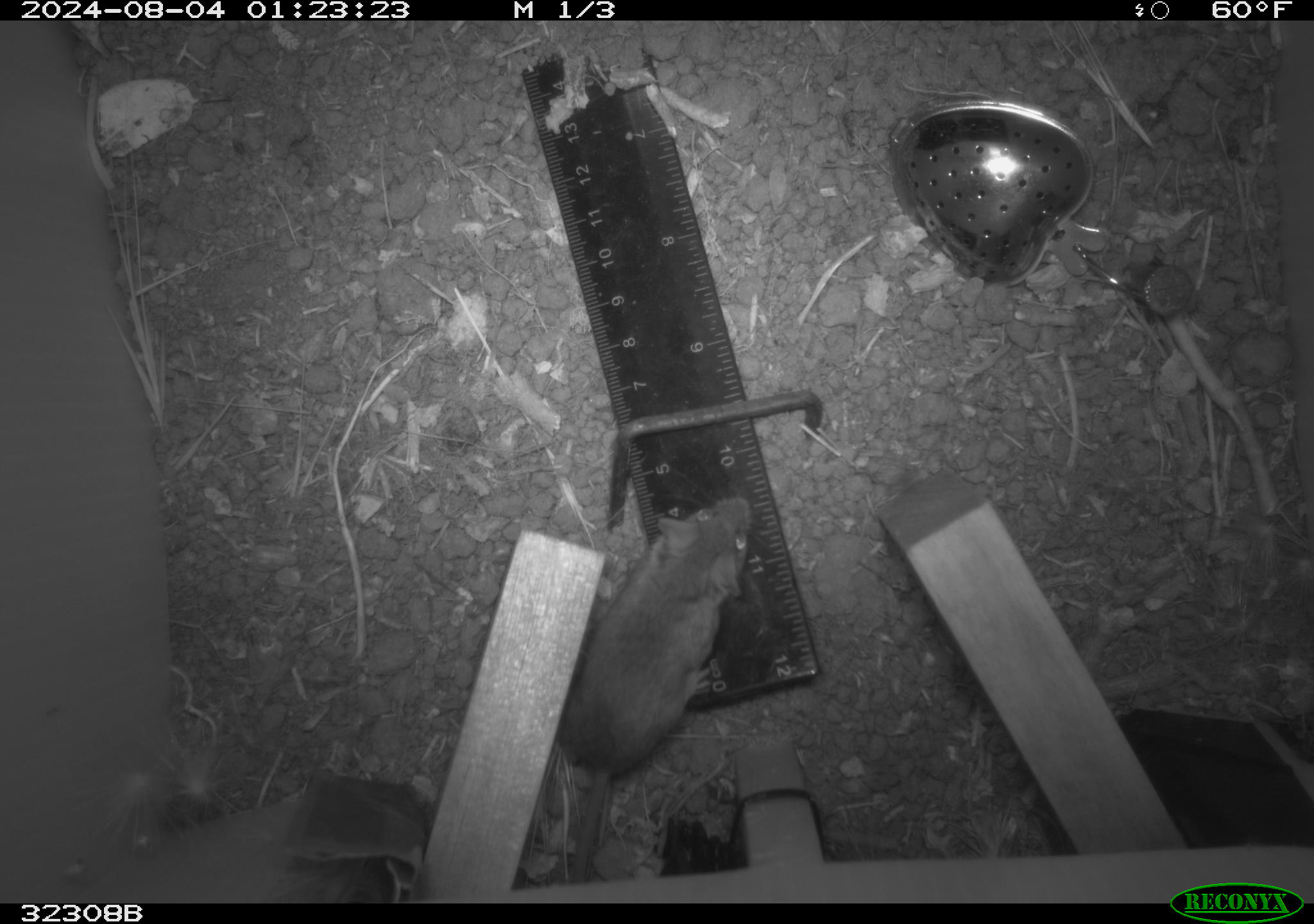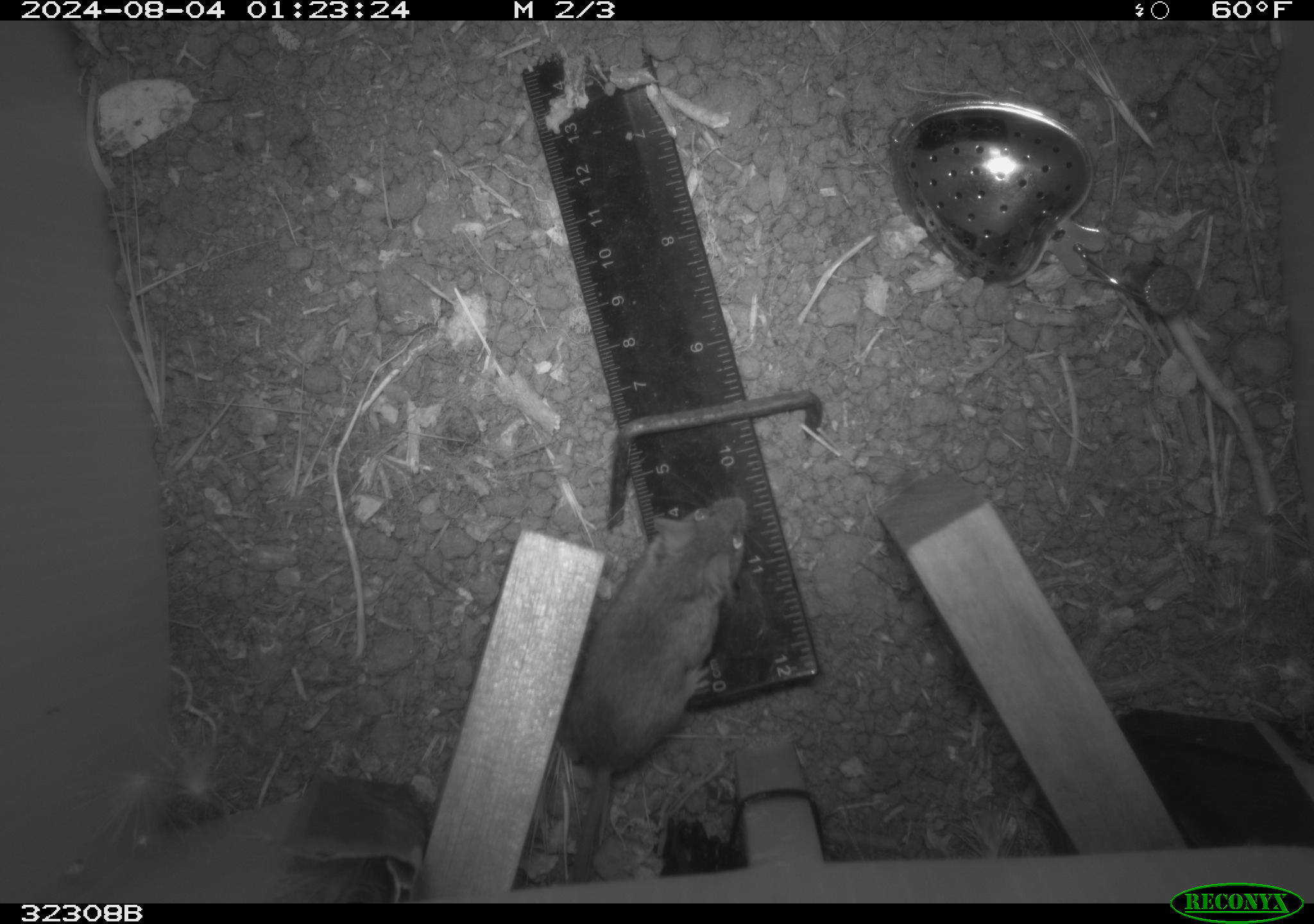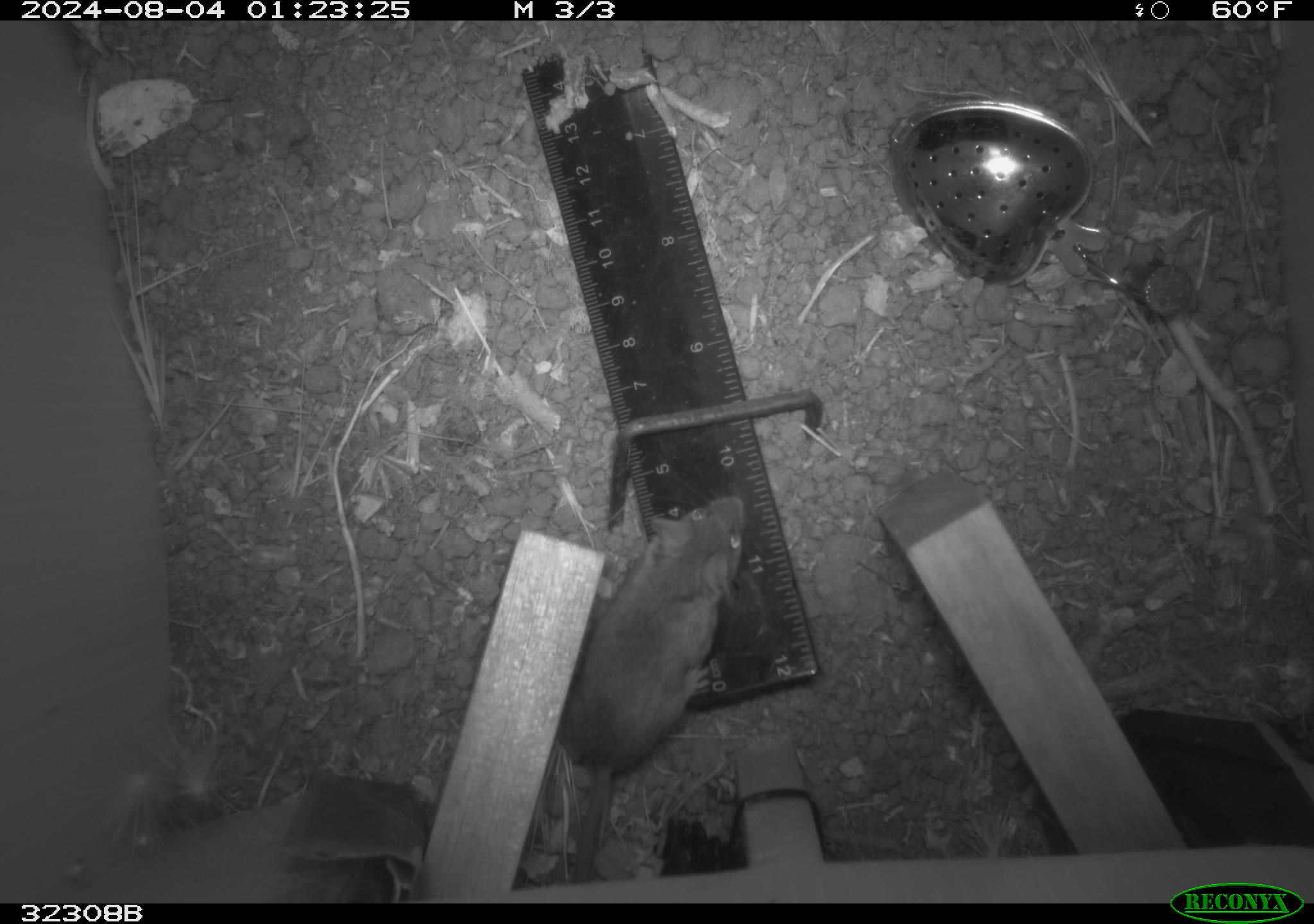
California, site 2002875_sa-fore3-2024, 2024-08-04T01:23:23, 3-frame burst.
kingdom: Animalia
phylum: Chordata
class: Mammalia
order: Rodentia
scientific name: Rodentia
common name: mouse species